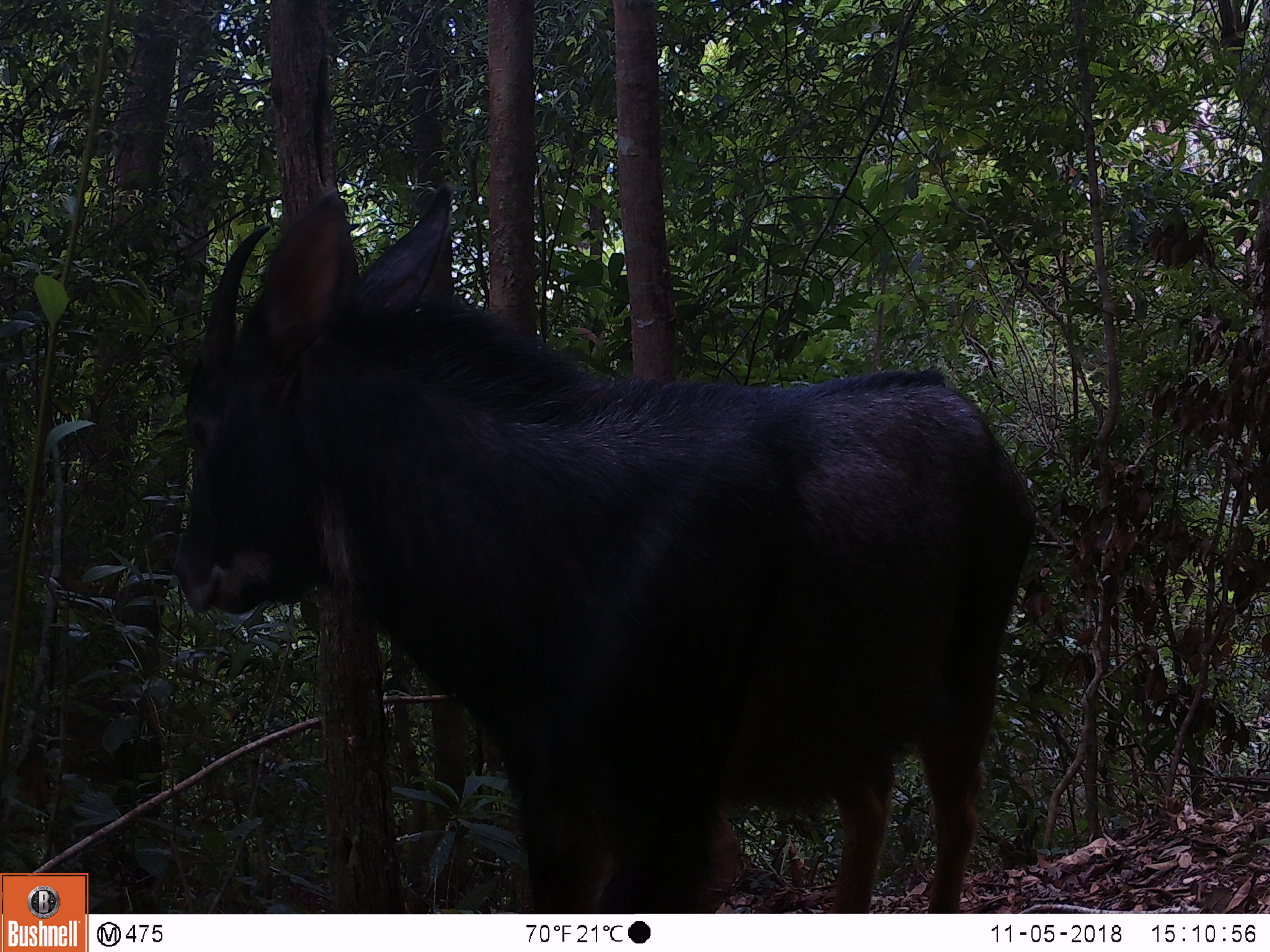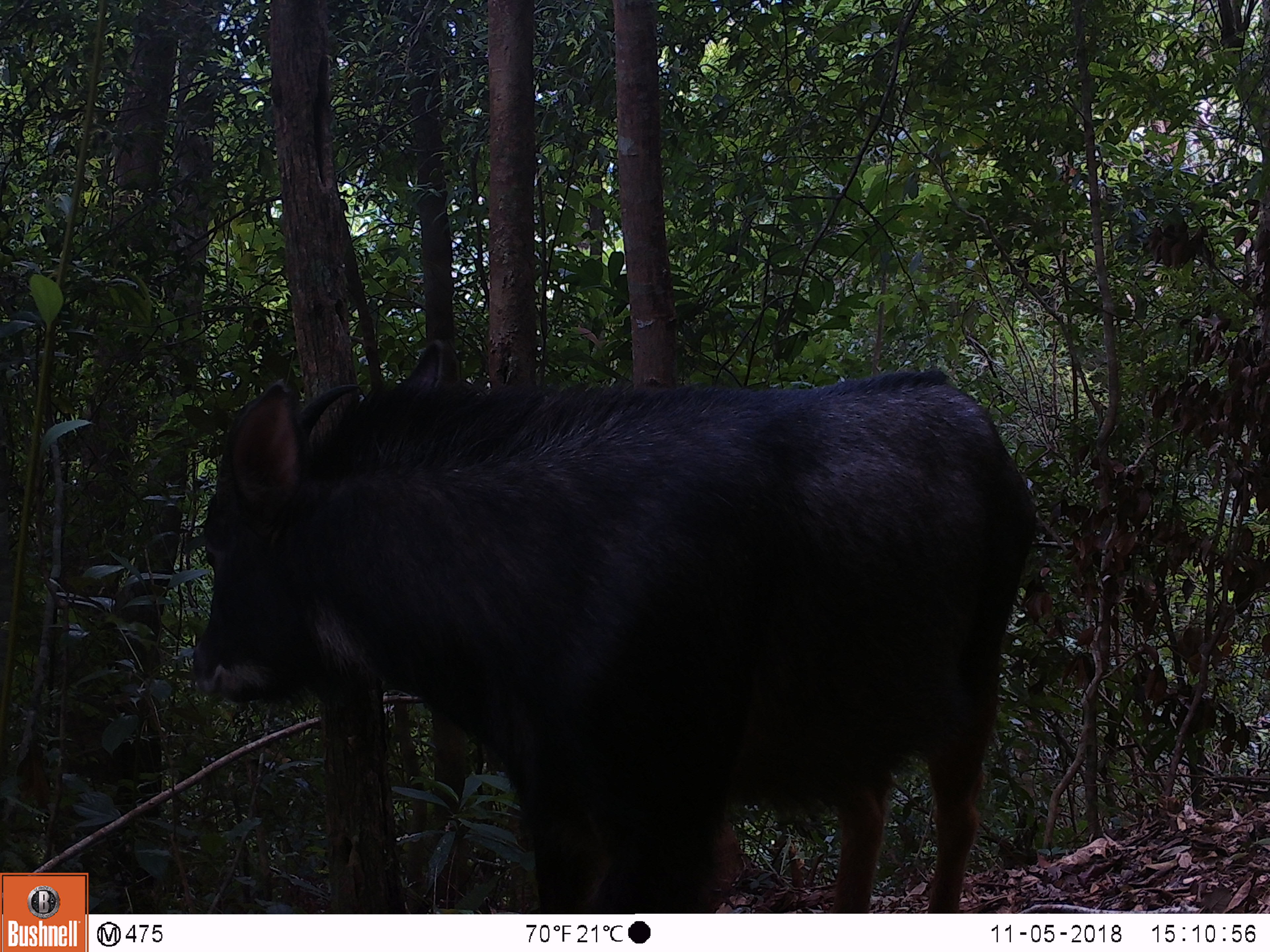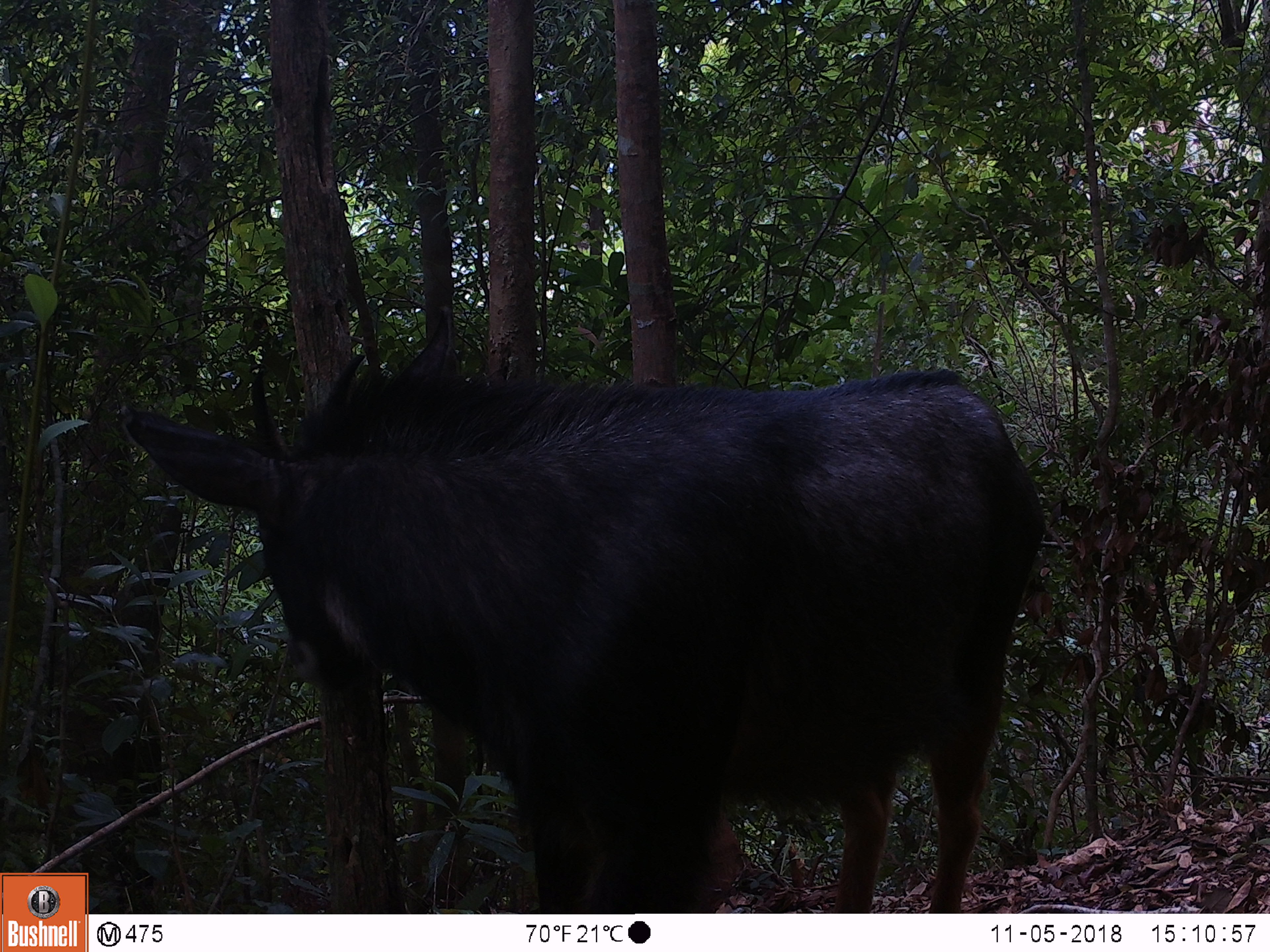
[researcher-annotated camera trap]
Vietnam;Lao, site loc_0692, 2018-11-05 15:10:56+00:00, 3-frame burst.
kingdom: Animalia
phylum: Chordata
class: Mammalia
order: Artiodactyla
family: Bovidae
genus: Capricornis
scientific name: Capricornis sumatraensis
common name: chinese serow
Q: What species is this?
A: Chinese serow (Capricornis sumatraensis).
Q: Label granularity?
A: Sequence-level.